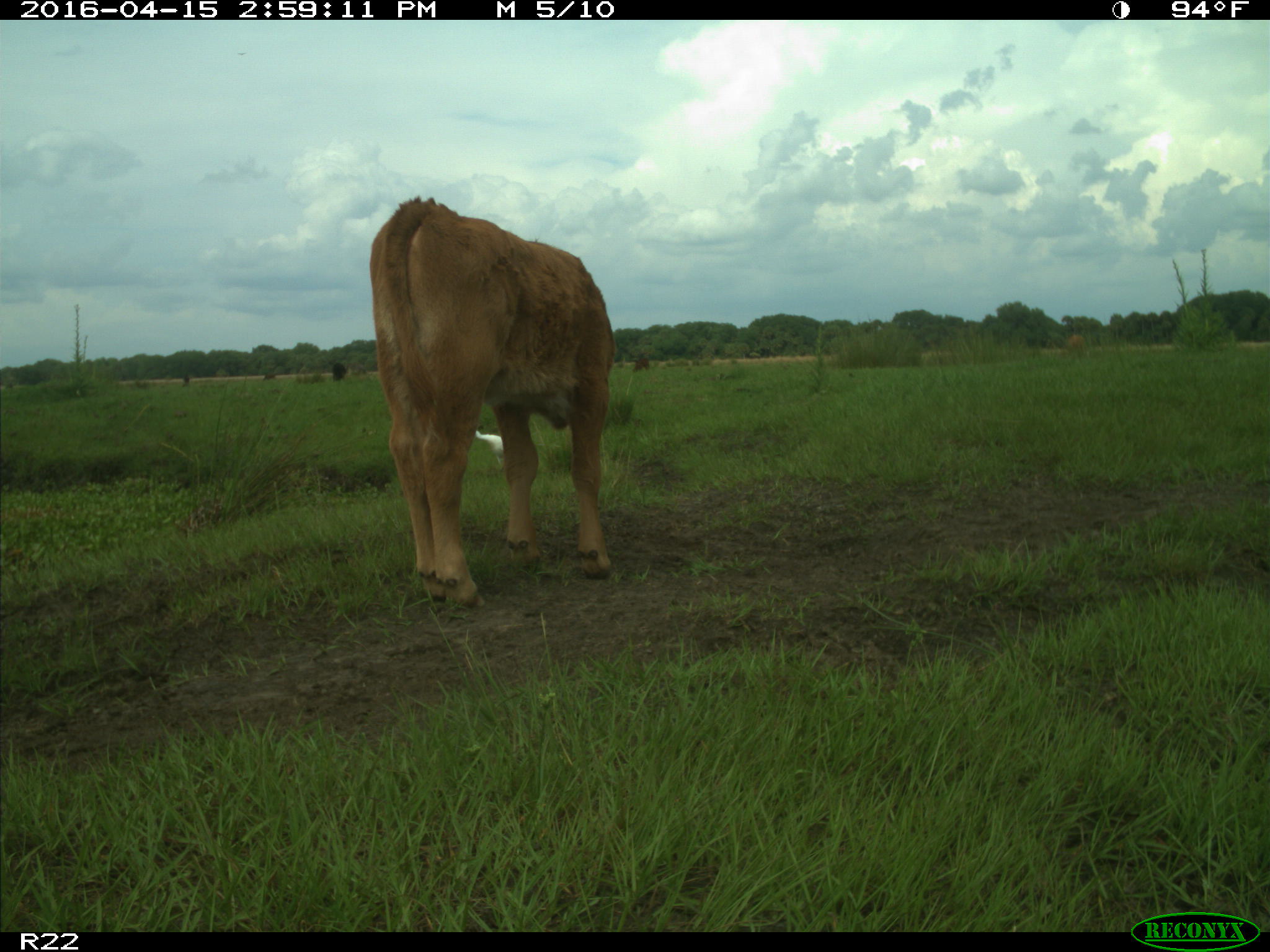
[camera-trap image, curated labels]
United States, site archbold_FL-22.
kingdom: Animalia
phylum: Chordata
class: Mammalia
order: Artiodactyla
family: Bovidae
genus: Bos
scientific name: Bos taurus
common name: domestic cow